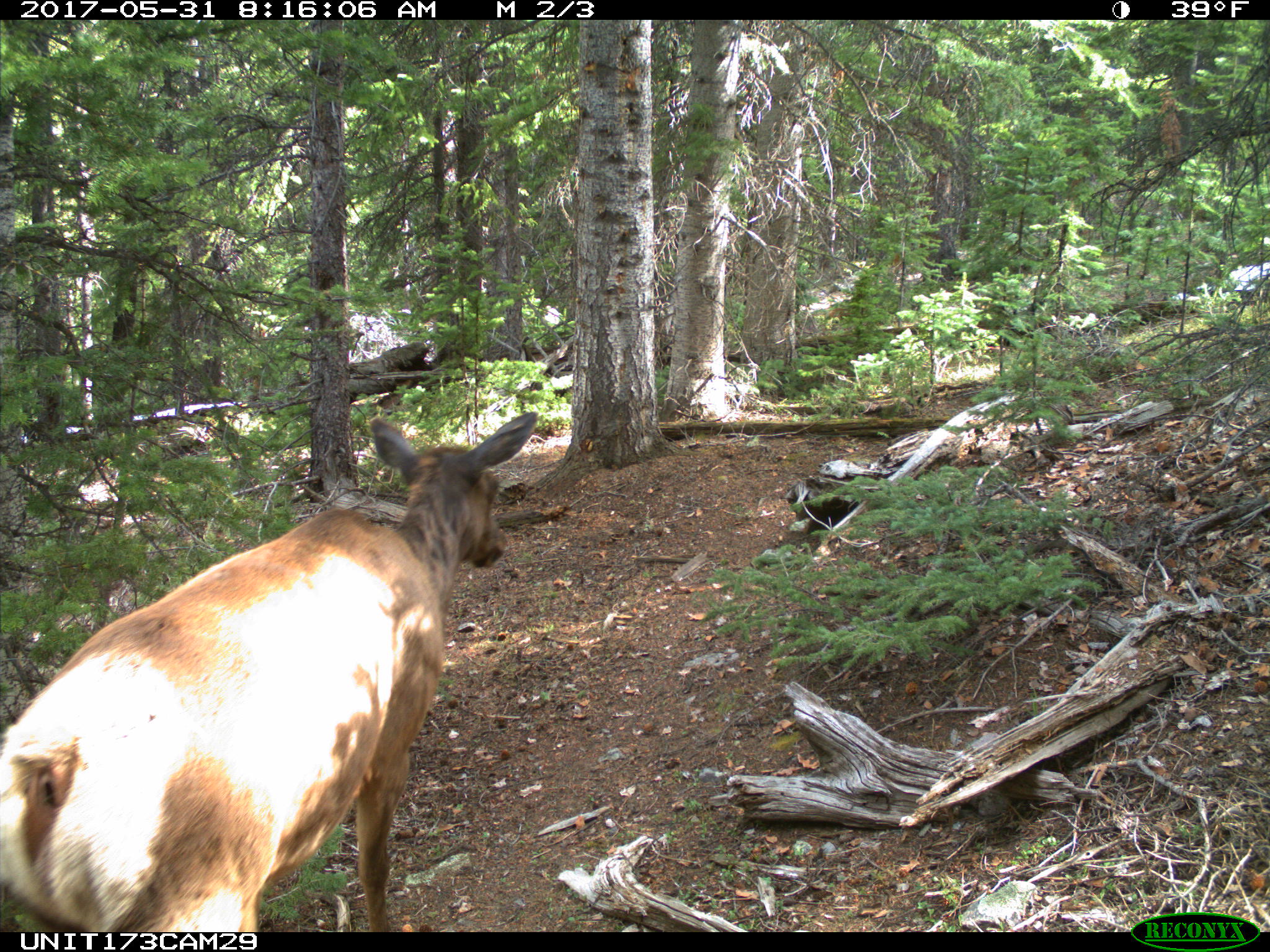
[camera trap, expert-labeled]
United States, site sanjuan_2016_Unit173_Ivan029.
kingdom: Animalia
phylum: Chordata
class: Mammalia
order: Artiodactyla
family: Cervidae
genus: Cervus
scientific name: Cervus elaphus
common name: red deer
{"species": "Cervus elaphus (red deer)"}